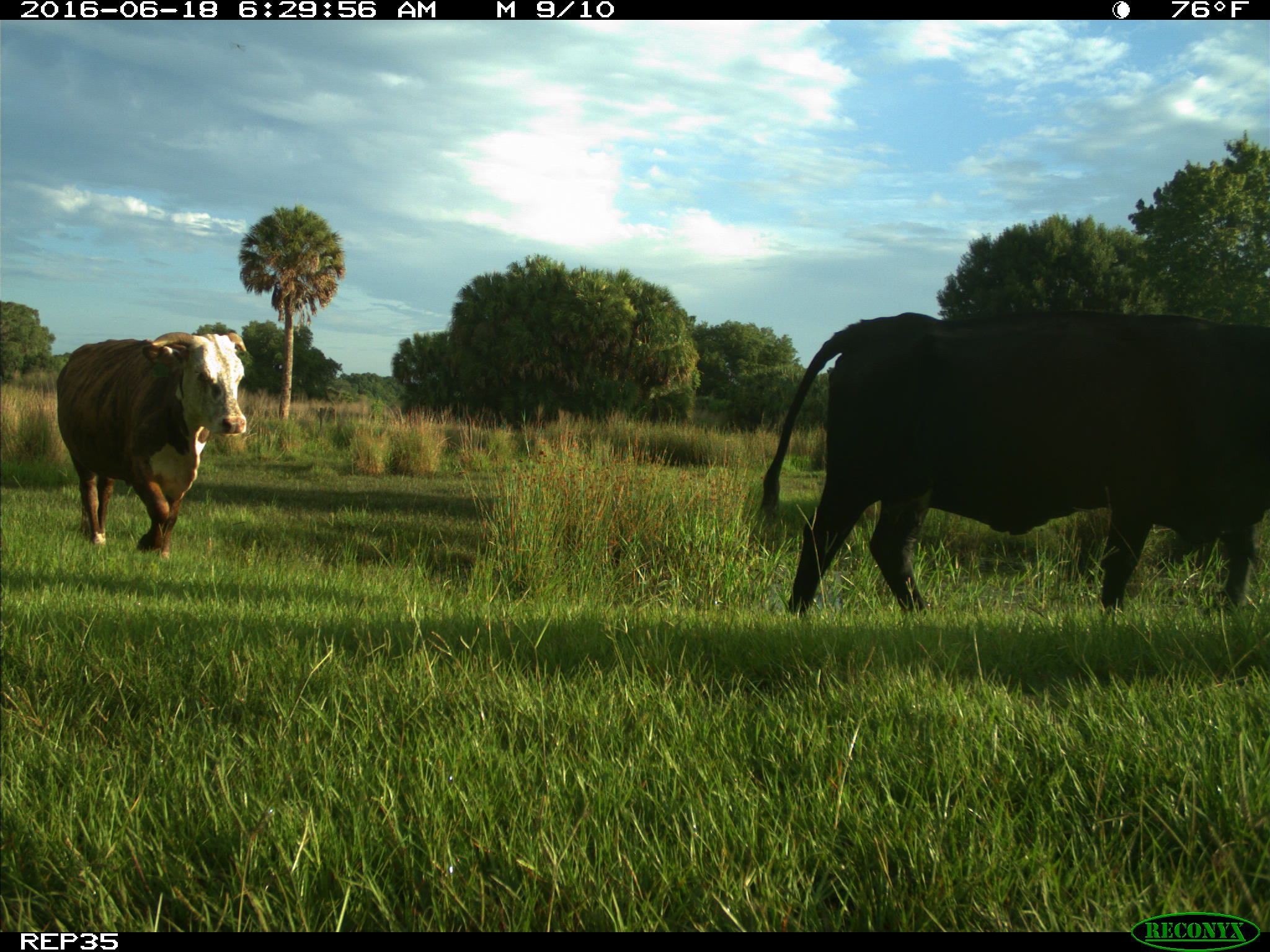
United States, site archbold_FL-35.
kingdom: Animalia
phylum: Chordata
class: Mammalia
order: Artiodactyla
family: Bovidae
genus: Bos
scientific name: Bos taurus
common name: domestic cow